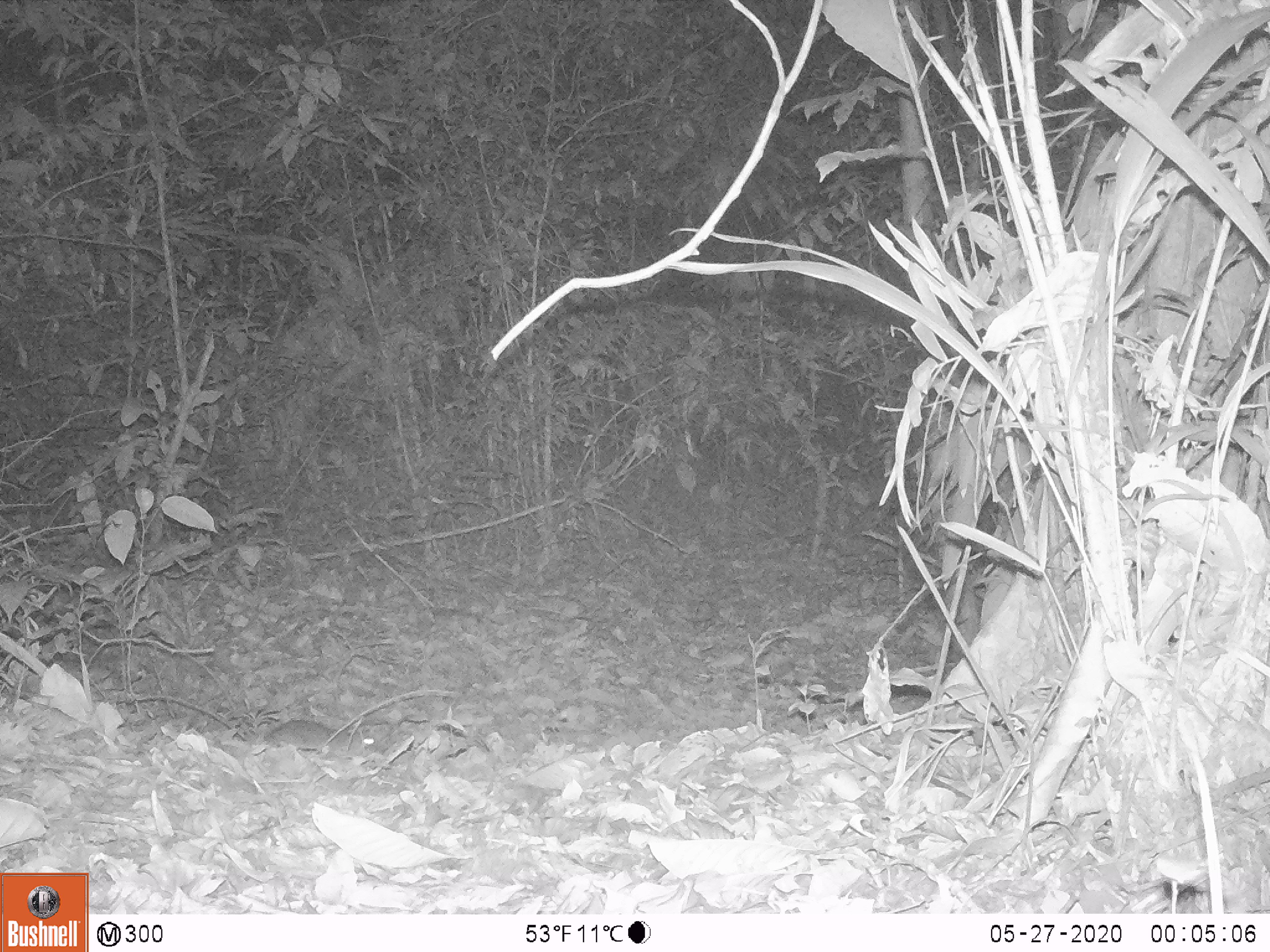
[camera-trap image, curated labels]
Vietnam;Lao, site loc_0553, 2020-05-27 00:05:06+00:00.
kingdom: Animalia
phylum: Chordata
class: Mammalia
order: Rodentia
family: Muridae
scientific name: Muridae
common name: old-world mice and rats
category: unidentified murid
Unidentified murid (old-world mice and rats) (Muridae). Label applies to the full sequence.